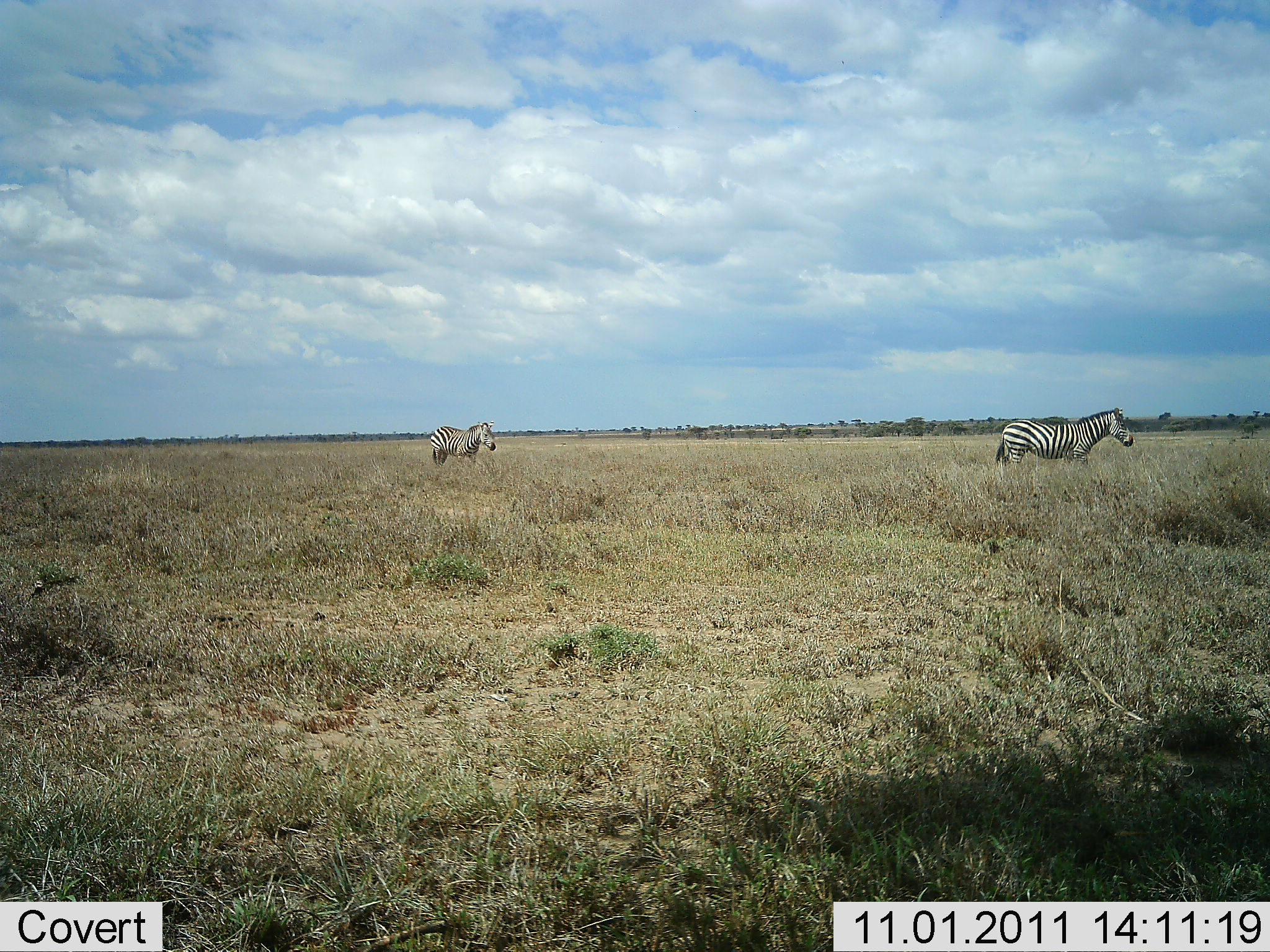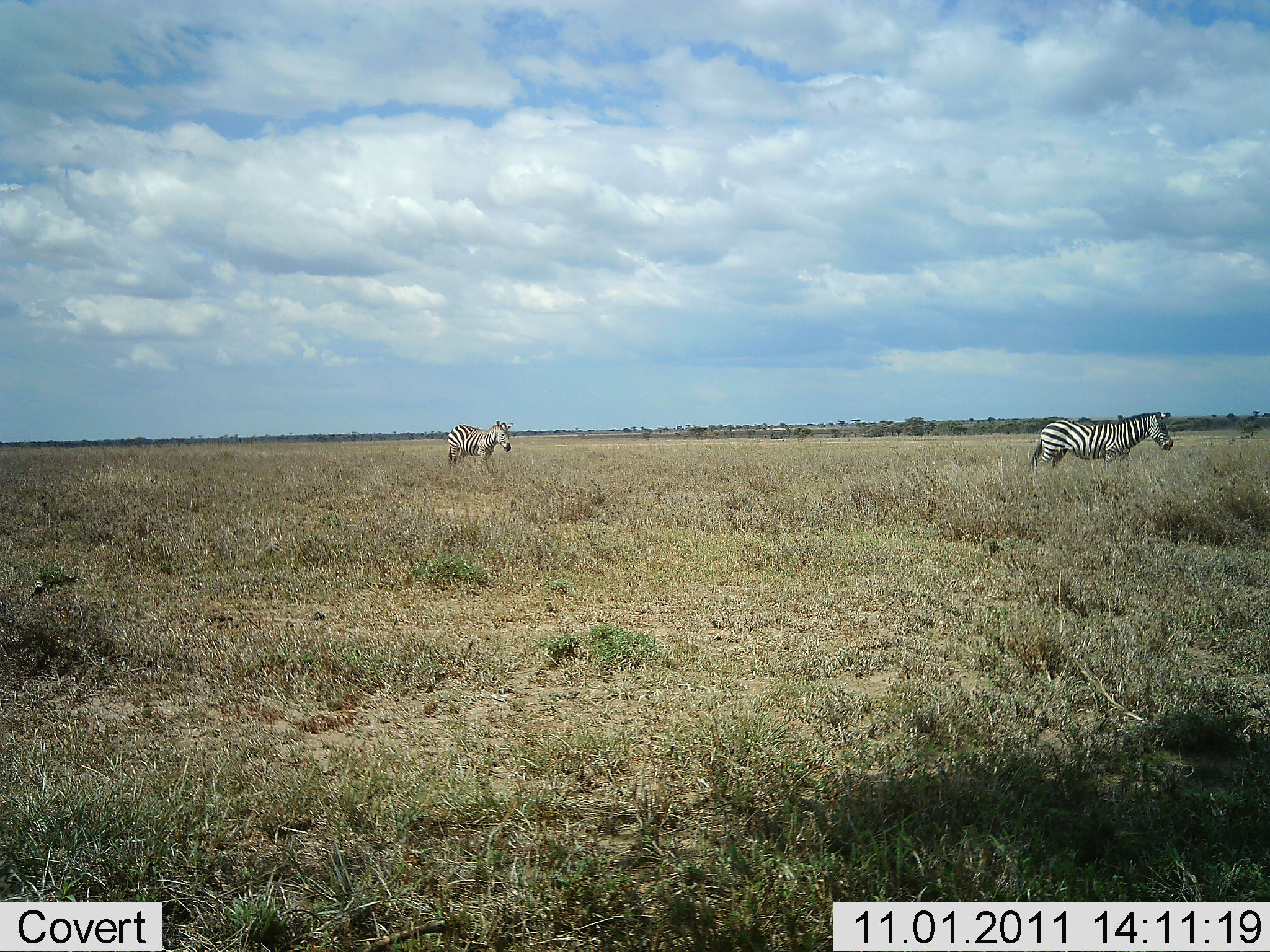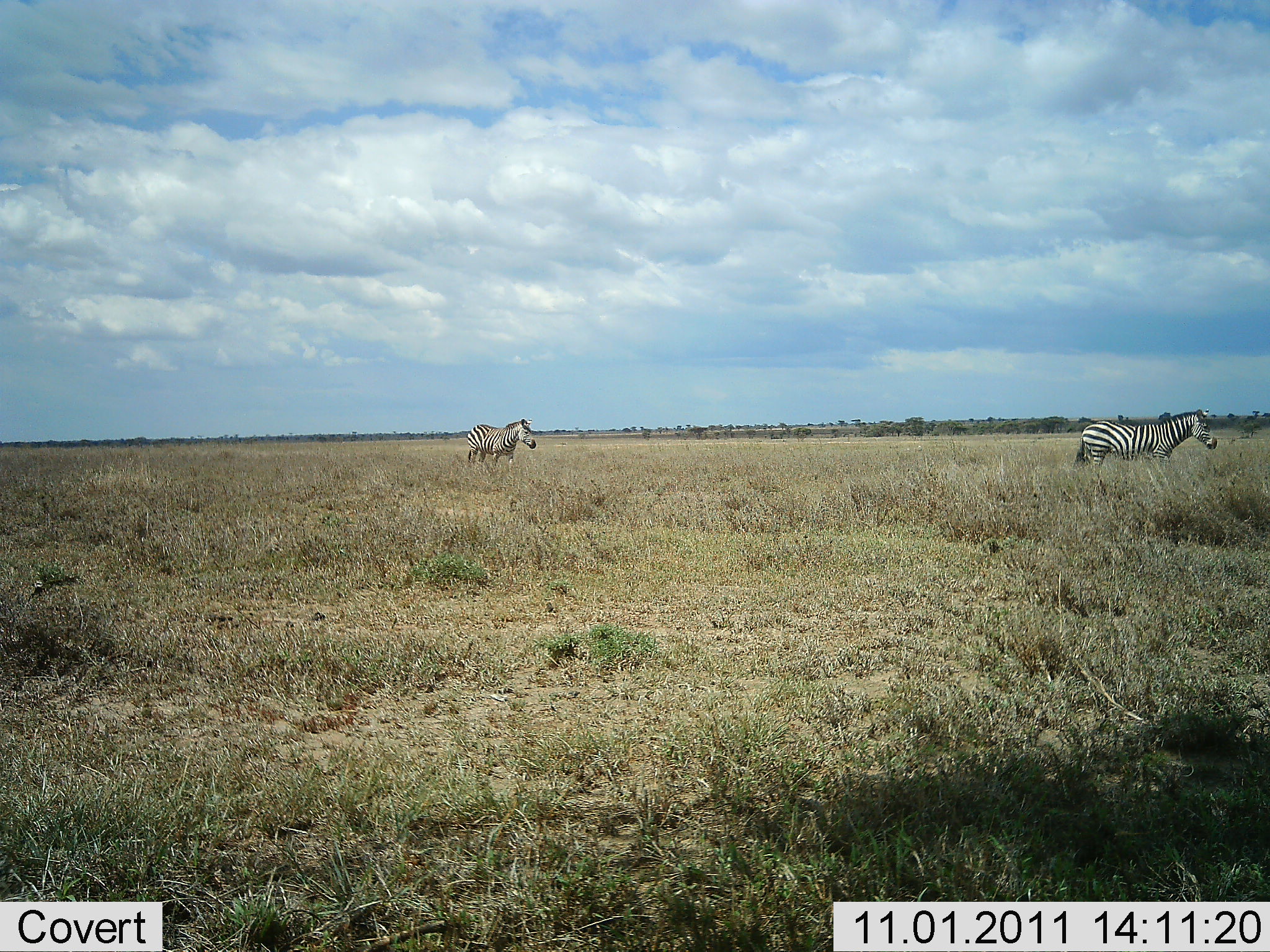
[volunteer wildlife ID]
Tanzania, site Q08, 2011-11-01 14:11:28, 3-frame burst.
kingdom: Animalia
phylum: Chordata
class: Mammalia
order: Perissodactyla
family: Equidae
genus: Equus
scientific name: Equus quagga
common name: plains zebra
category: zebra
Zebra (plains zebra) (Equus quagga), count 2. Behavior (volunteer vote fractions): standing 21%, resting 0%, moving 100%, interacting 0%. Young present (vote fraction): 0%. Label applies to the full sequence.